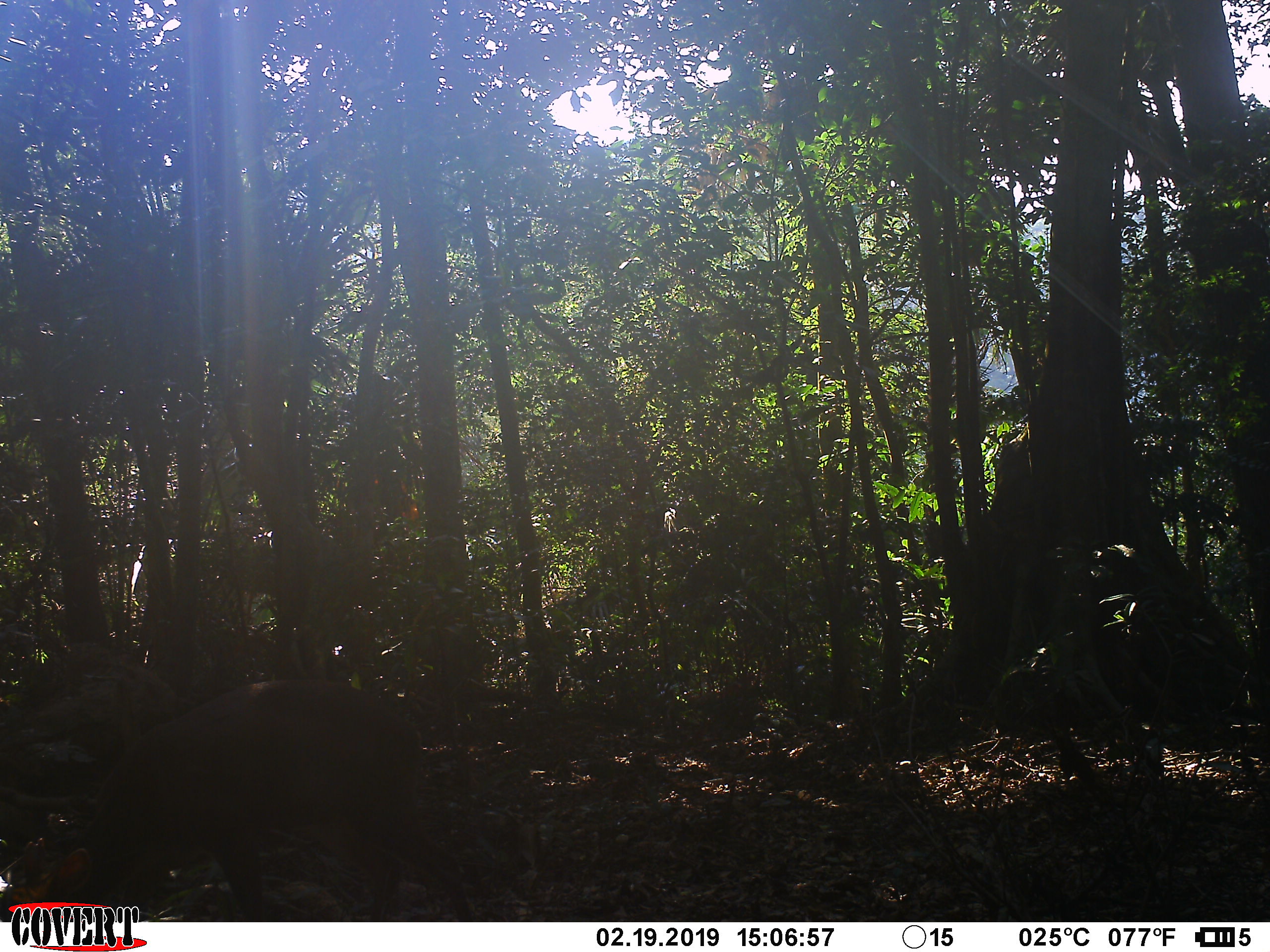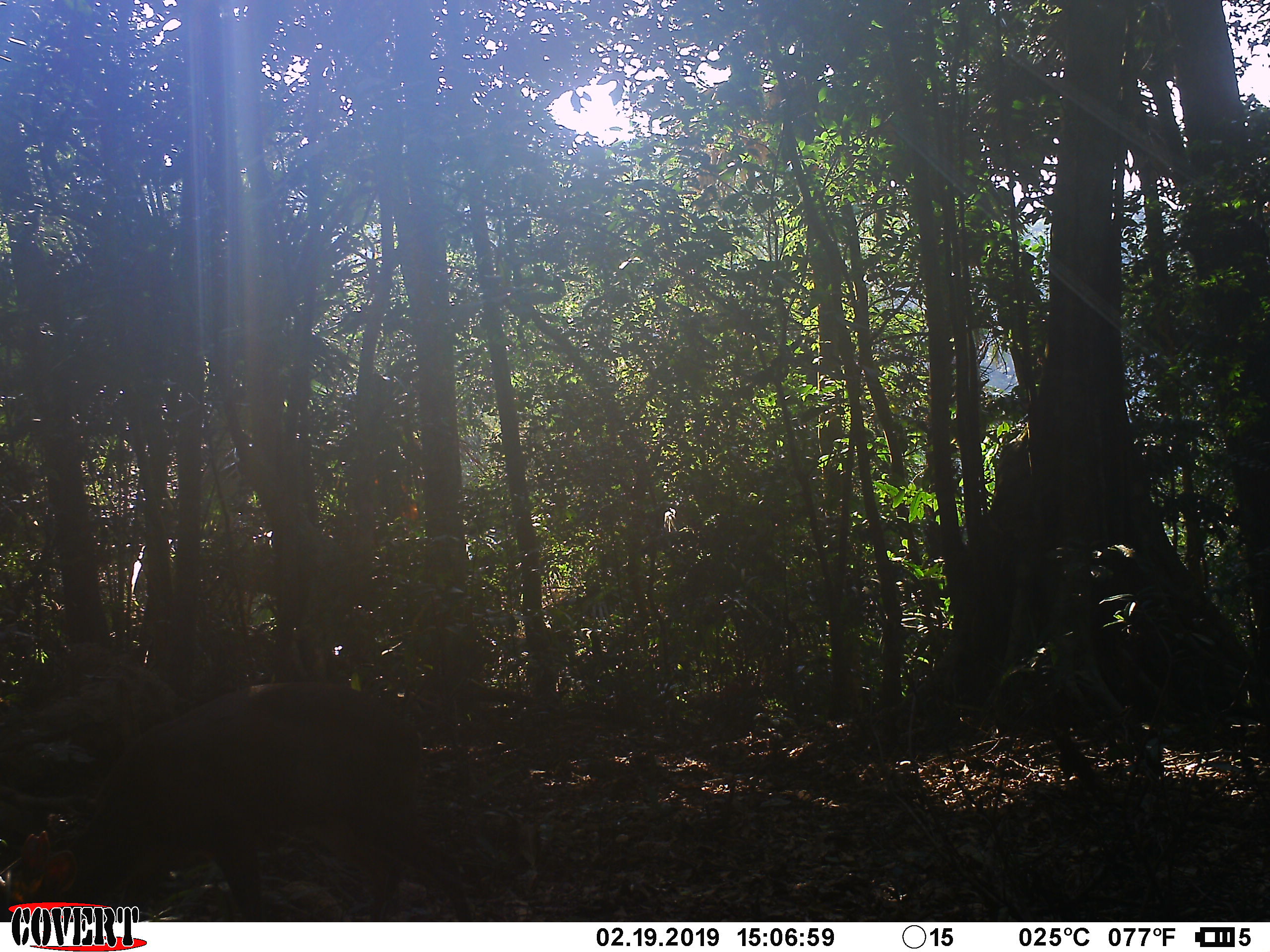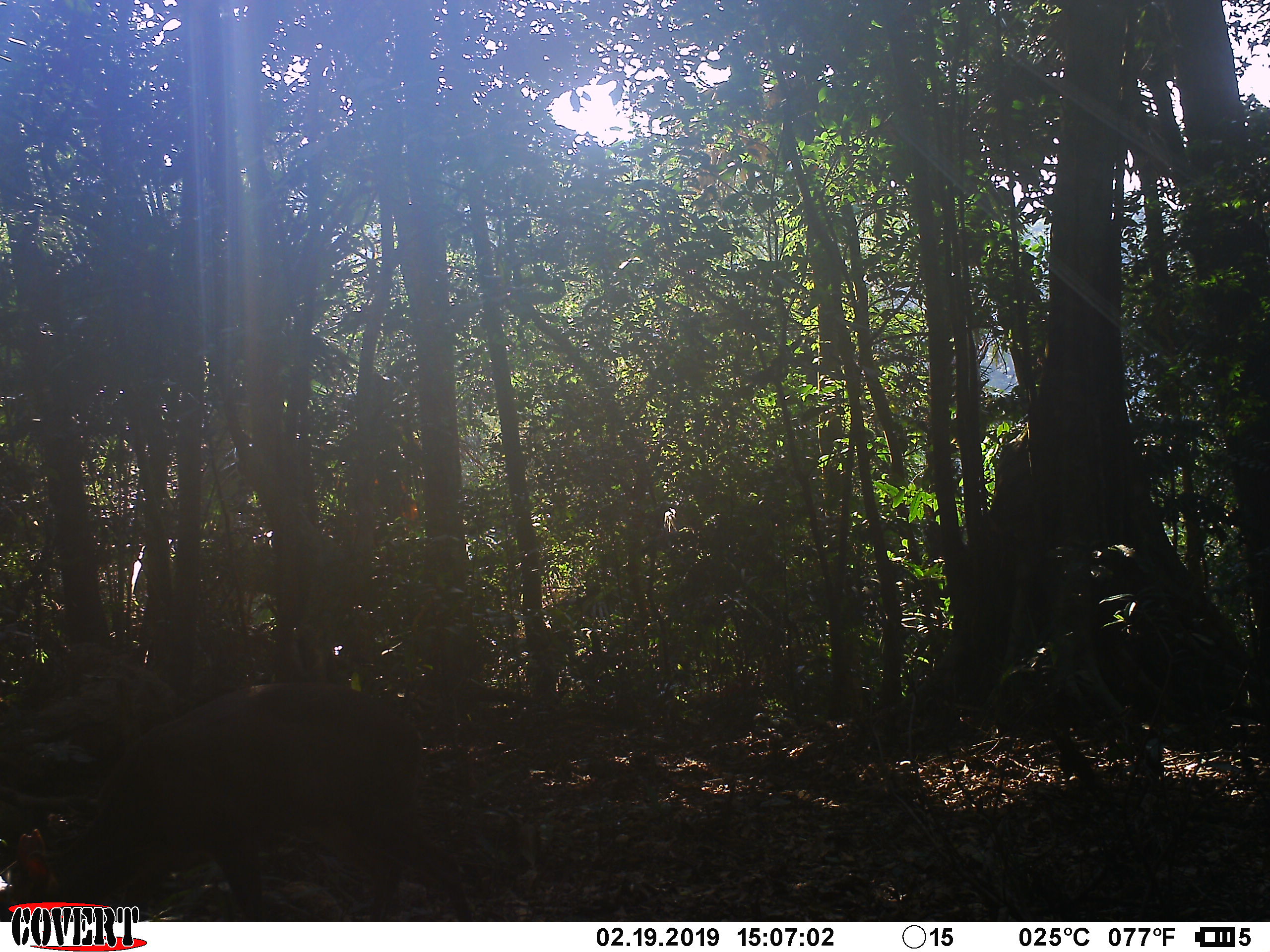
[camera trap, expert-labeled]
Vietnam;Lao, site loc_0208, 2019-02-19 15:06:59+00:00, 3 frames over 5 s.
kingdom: Animalia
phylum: Chordata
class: Mammalia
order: Artiodactyla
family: Cervidae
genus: Muntiacus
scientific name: Muntiacus rooseveltorum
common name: roosevelt's muntjac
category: roosevelts muntjac group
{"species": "roosevelts muntjac group (roosevelt's muntjac) (Muntiacus rooseveltorum)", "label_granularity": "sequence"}